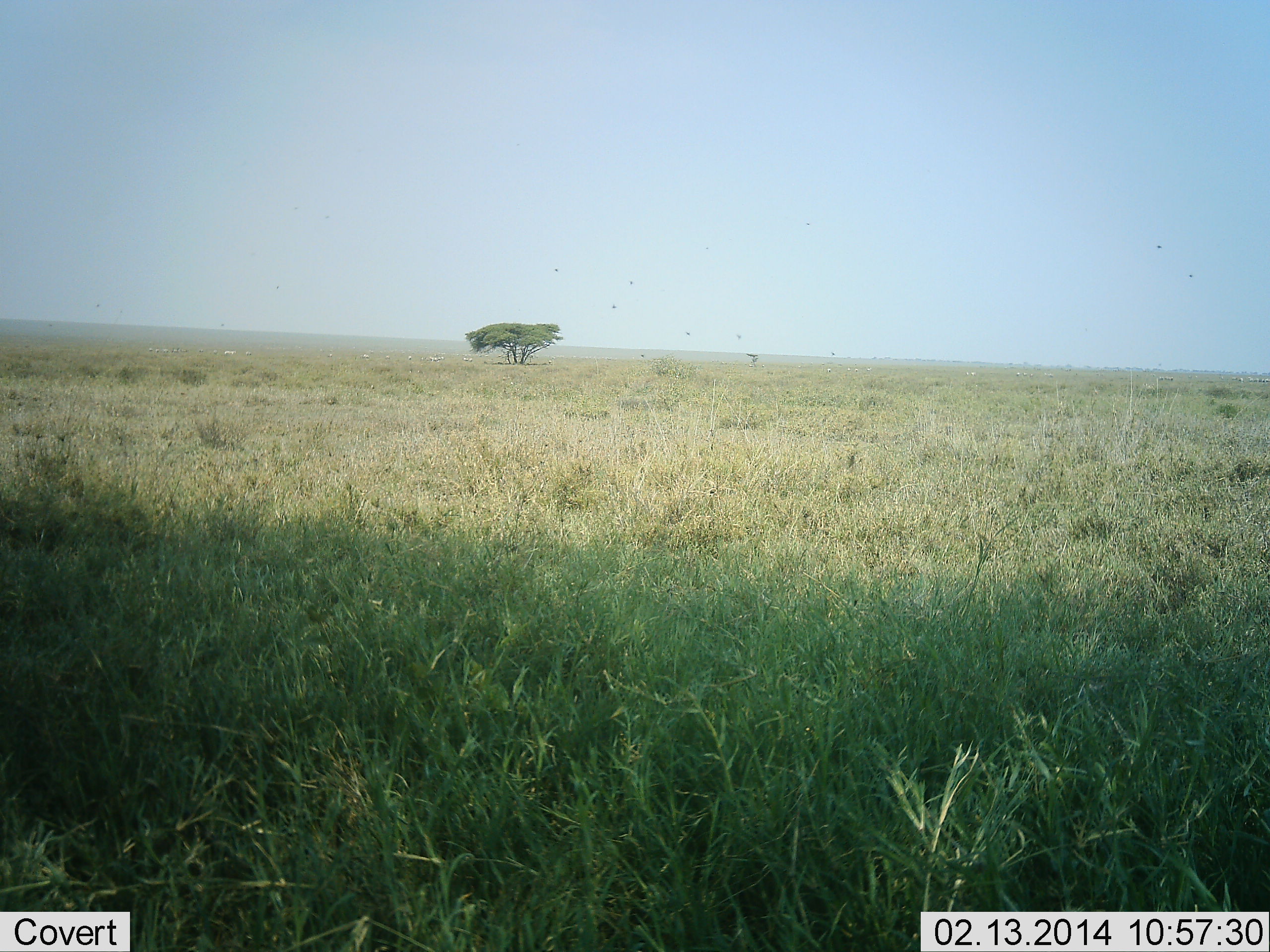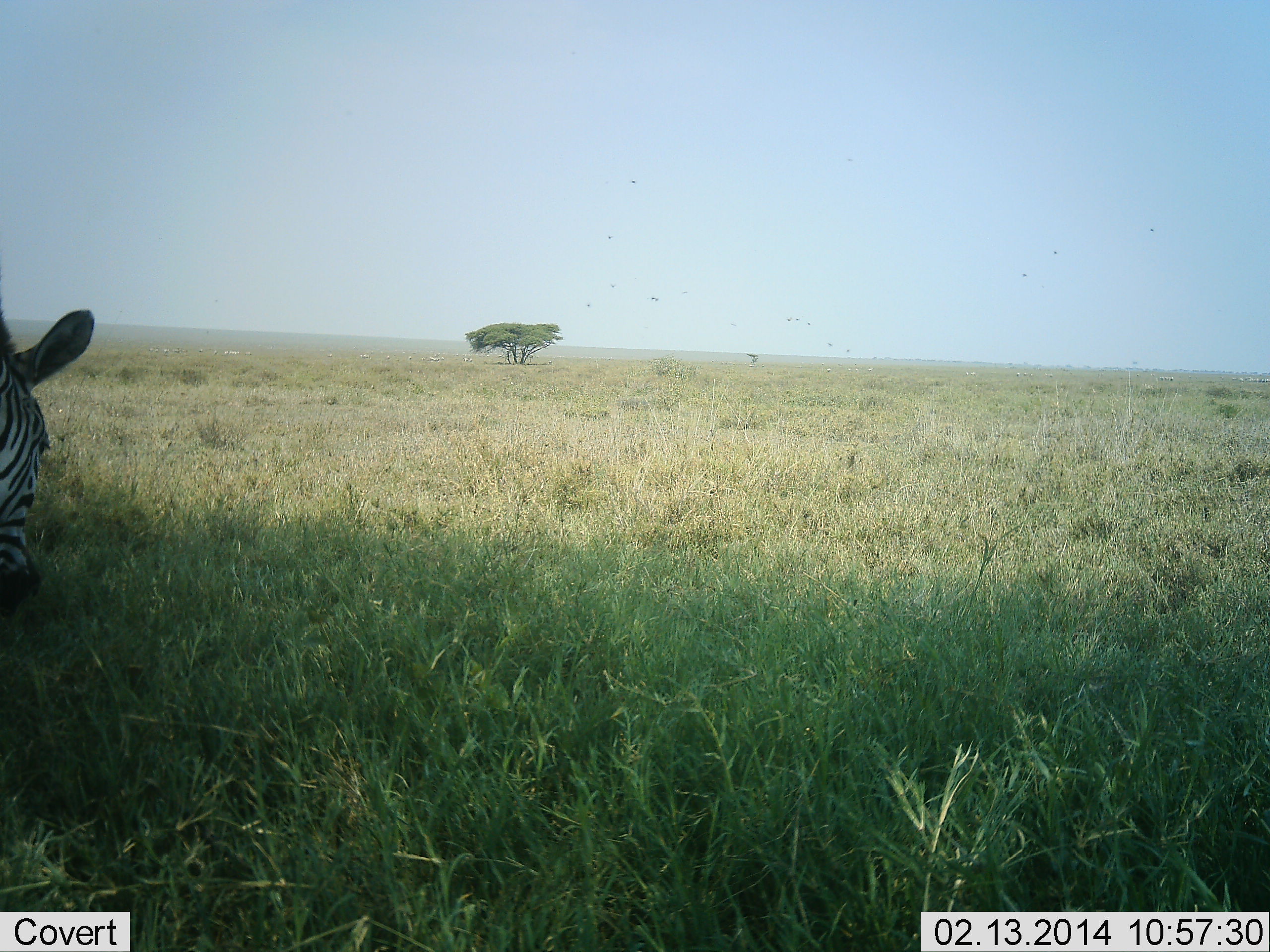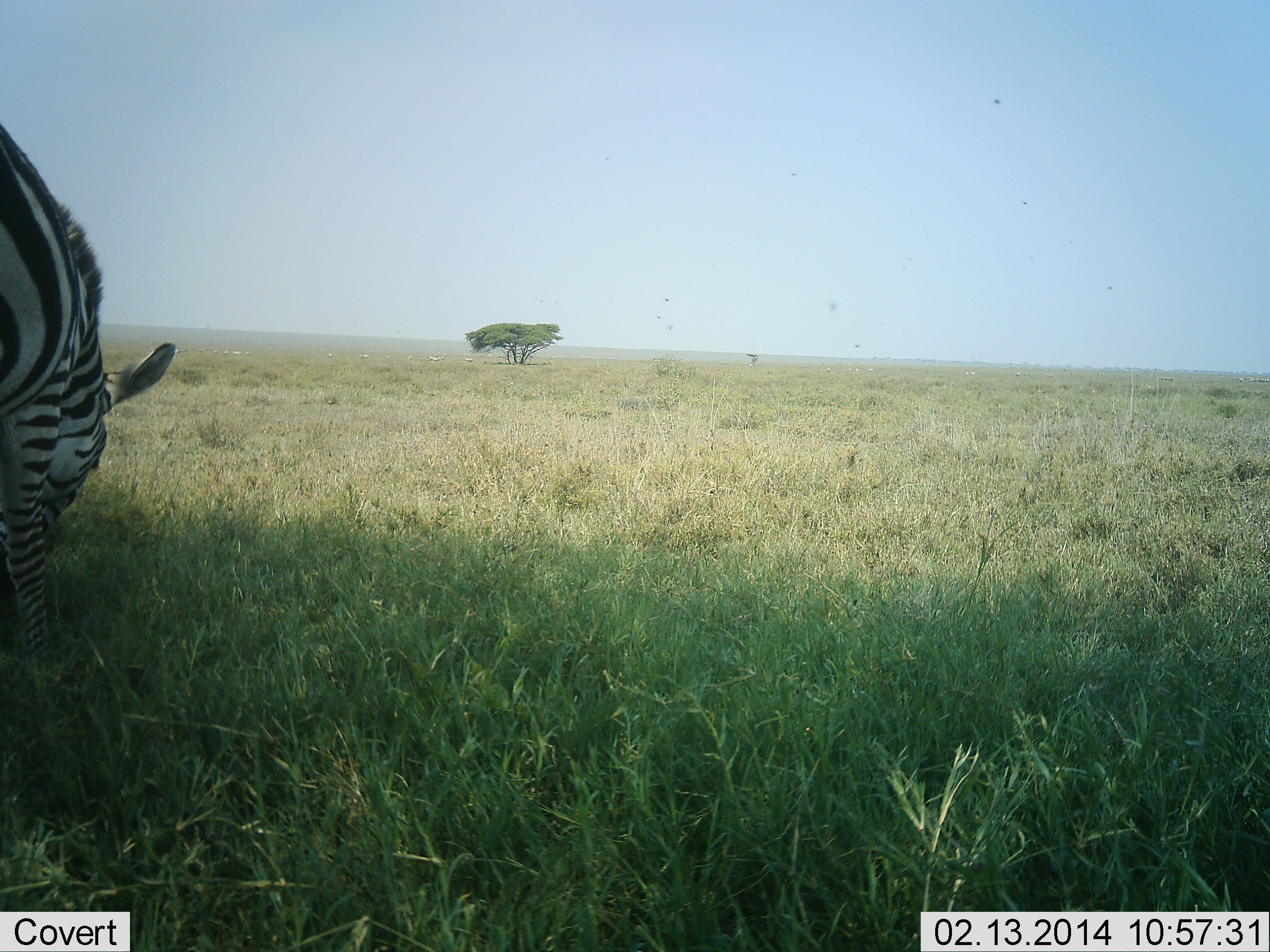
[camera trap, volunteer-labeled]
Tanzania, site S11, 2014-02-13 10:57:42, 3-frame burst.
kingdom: Animalia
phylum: Chordata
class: Mammalia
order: Perissodactyla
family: Equidae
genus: Equus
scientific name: Equus quagga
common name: plains zebra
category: zebra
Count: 1.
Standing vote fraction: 18%.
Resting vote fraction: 0%.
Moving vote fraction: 27%.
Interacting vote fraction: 0%.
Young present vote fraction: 0%.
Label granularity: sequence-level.